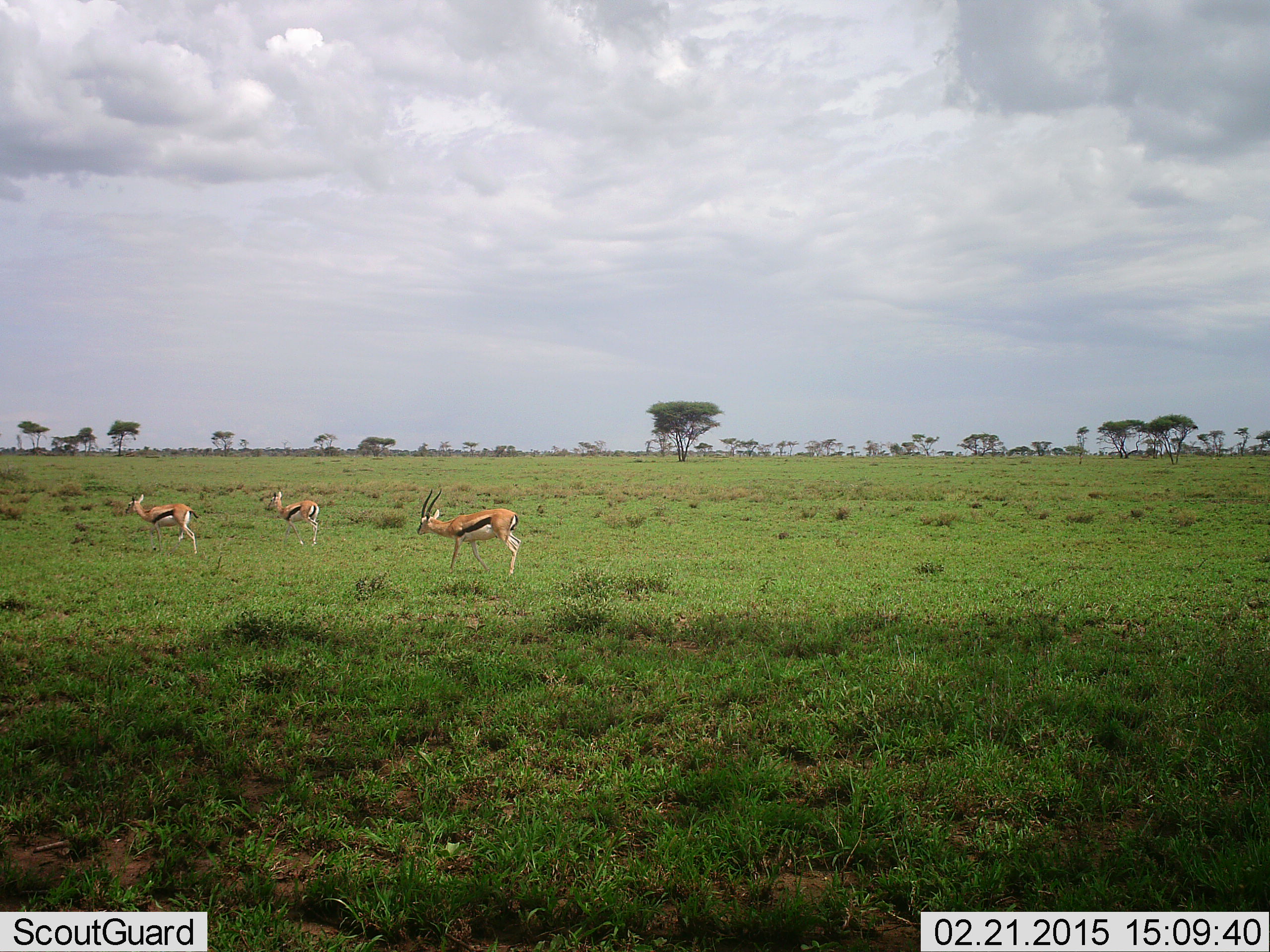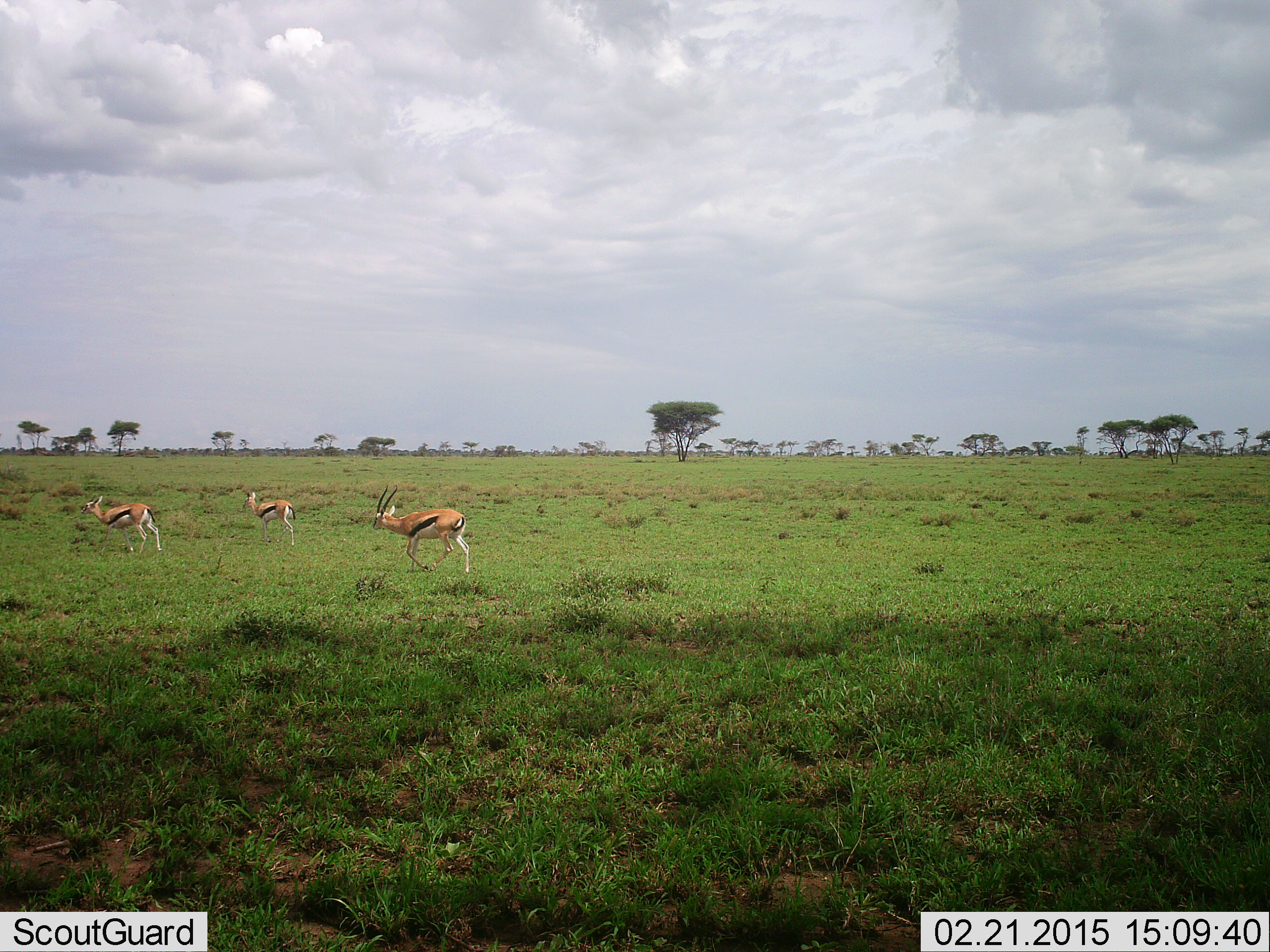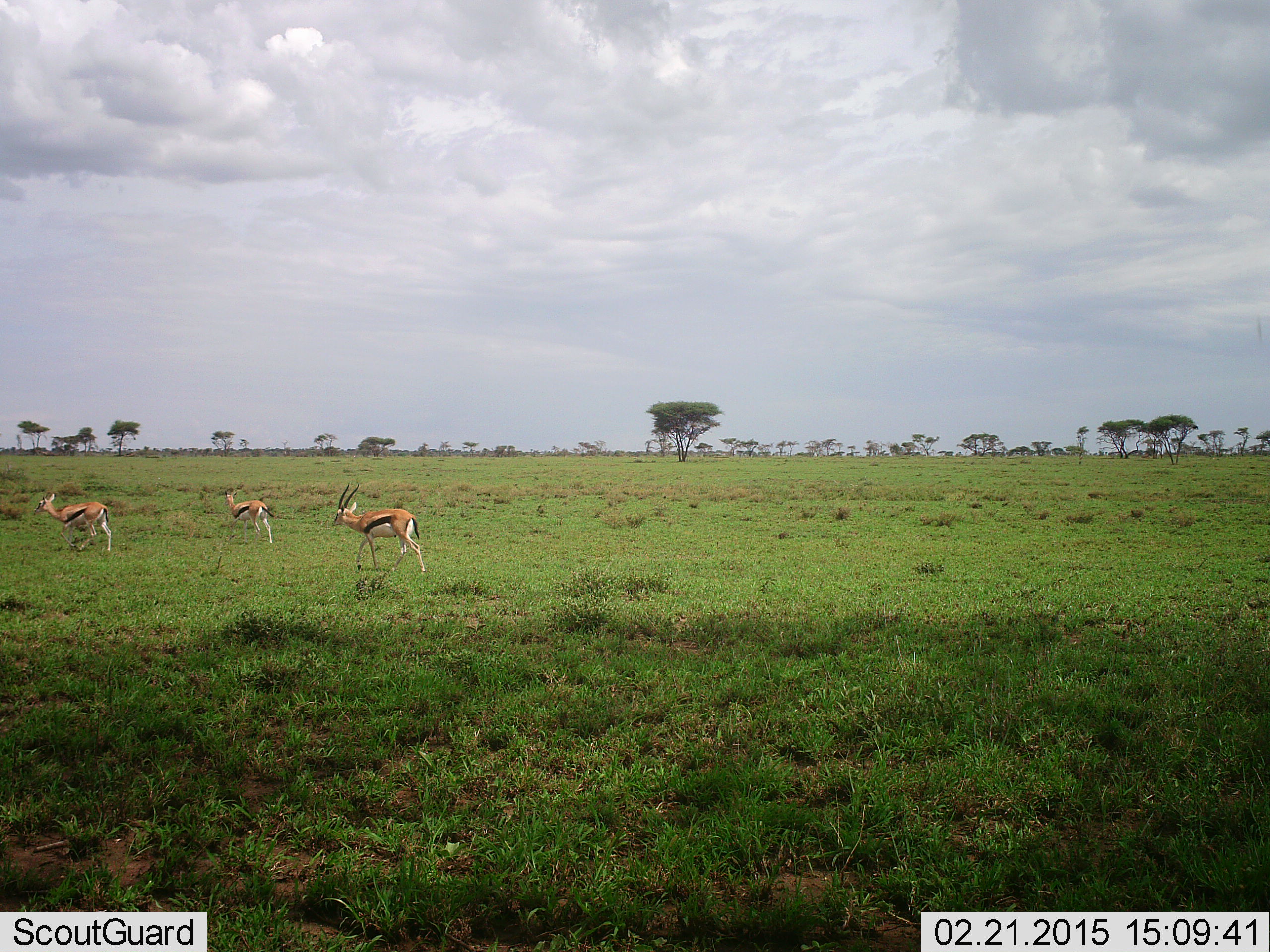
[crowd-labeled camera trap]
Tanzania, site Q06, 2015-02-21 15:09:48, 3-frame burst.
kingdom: Animalia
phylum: Chordata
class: Mammalia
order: Artiodactyla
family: Bovidae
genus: Eudorcas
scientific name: Eudorcas thomsonii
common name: thomson's gazelle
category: gazellethomsons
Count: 3.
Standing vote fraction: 30%.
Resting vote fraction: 0%.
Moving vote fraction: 90%.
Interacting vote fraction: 0%.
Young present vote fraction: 10%.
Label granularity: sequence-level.